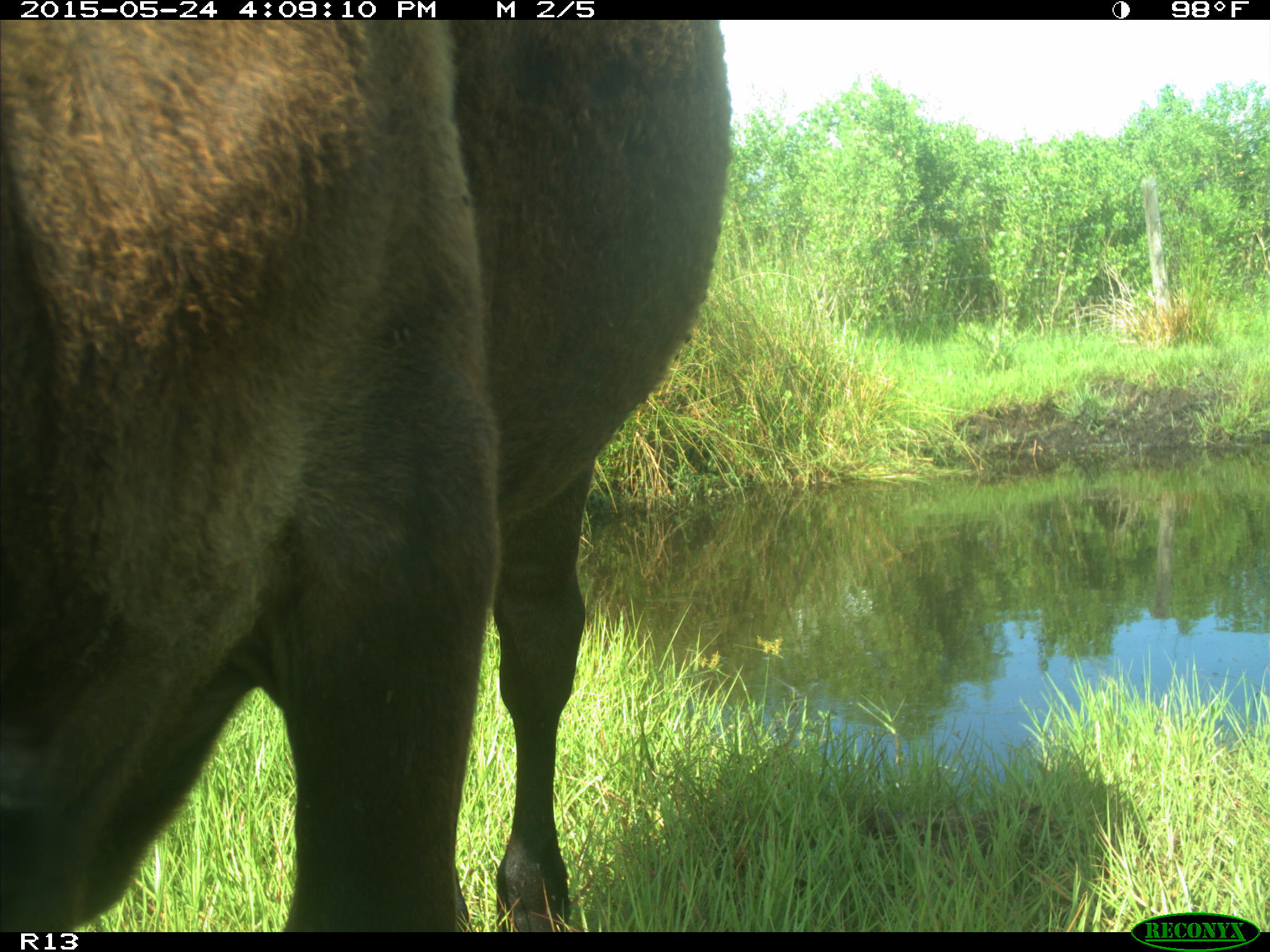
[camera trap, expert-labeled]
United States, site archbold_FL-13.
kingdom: Animalia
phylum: Chordata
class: Mammalia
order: Artiodactyla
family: Bovidae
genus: Bos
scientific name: Bos taurus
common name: domestic cow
Bos taurus (domestic cow).